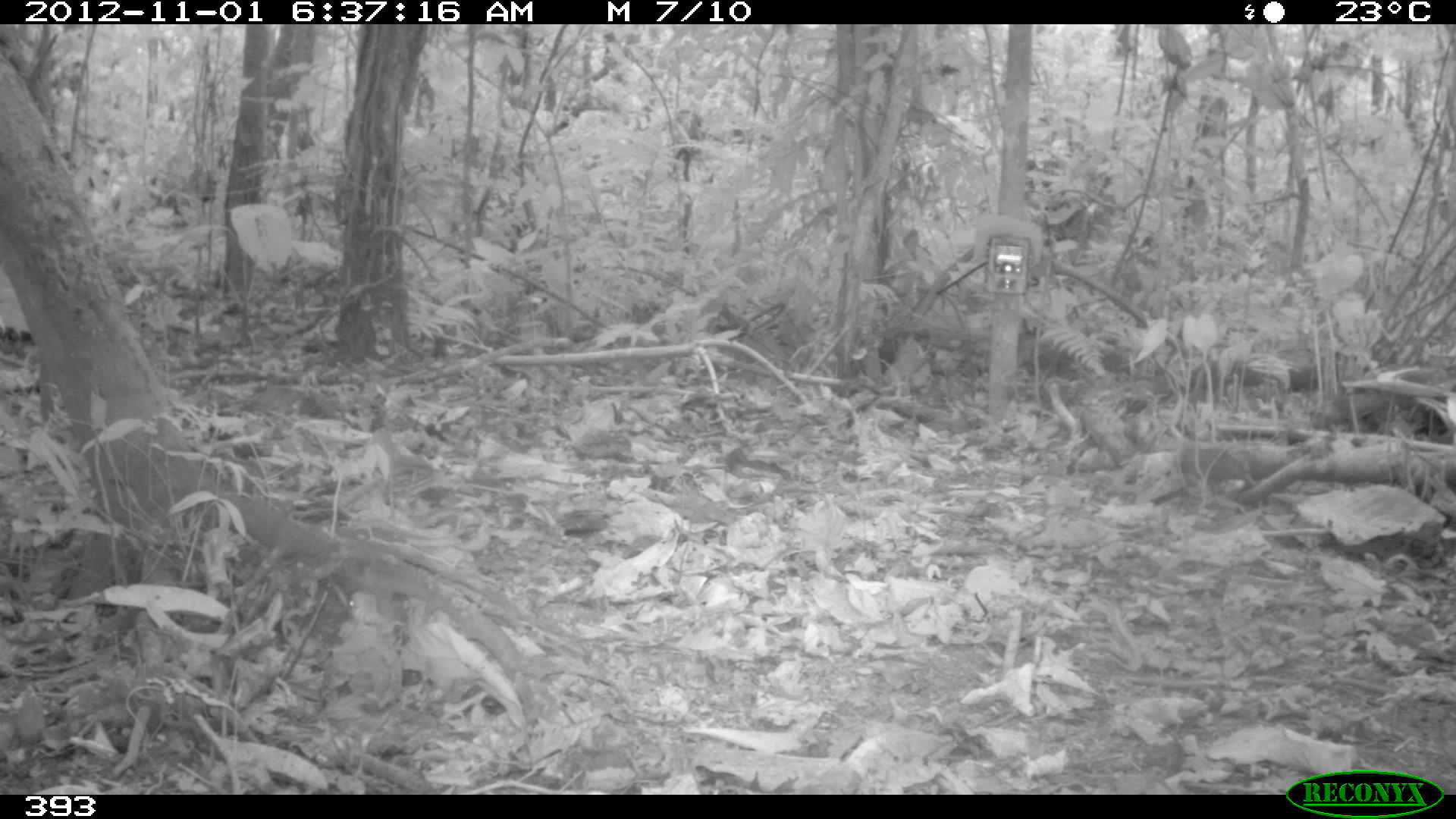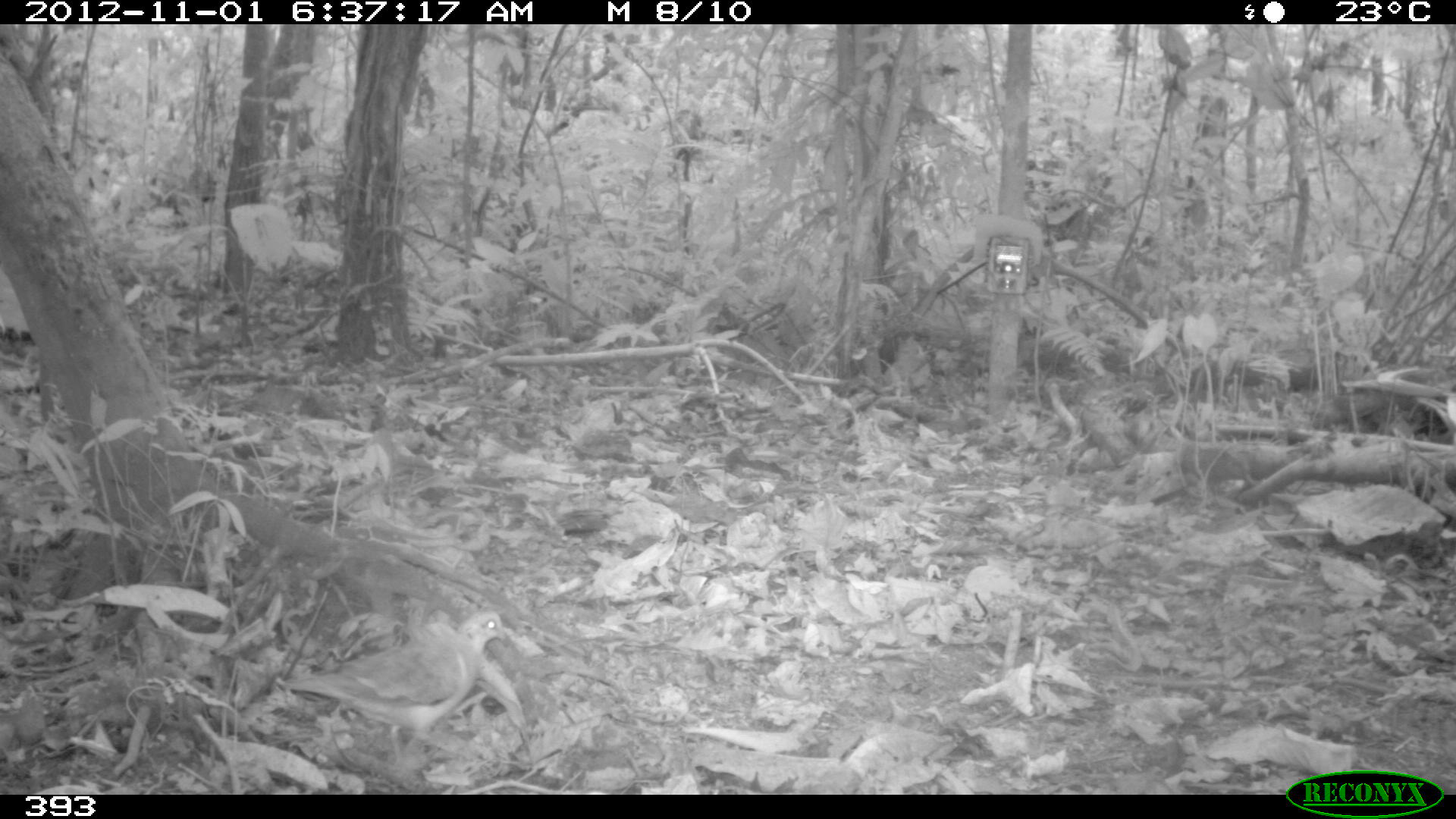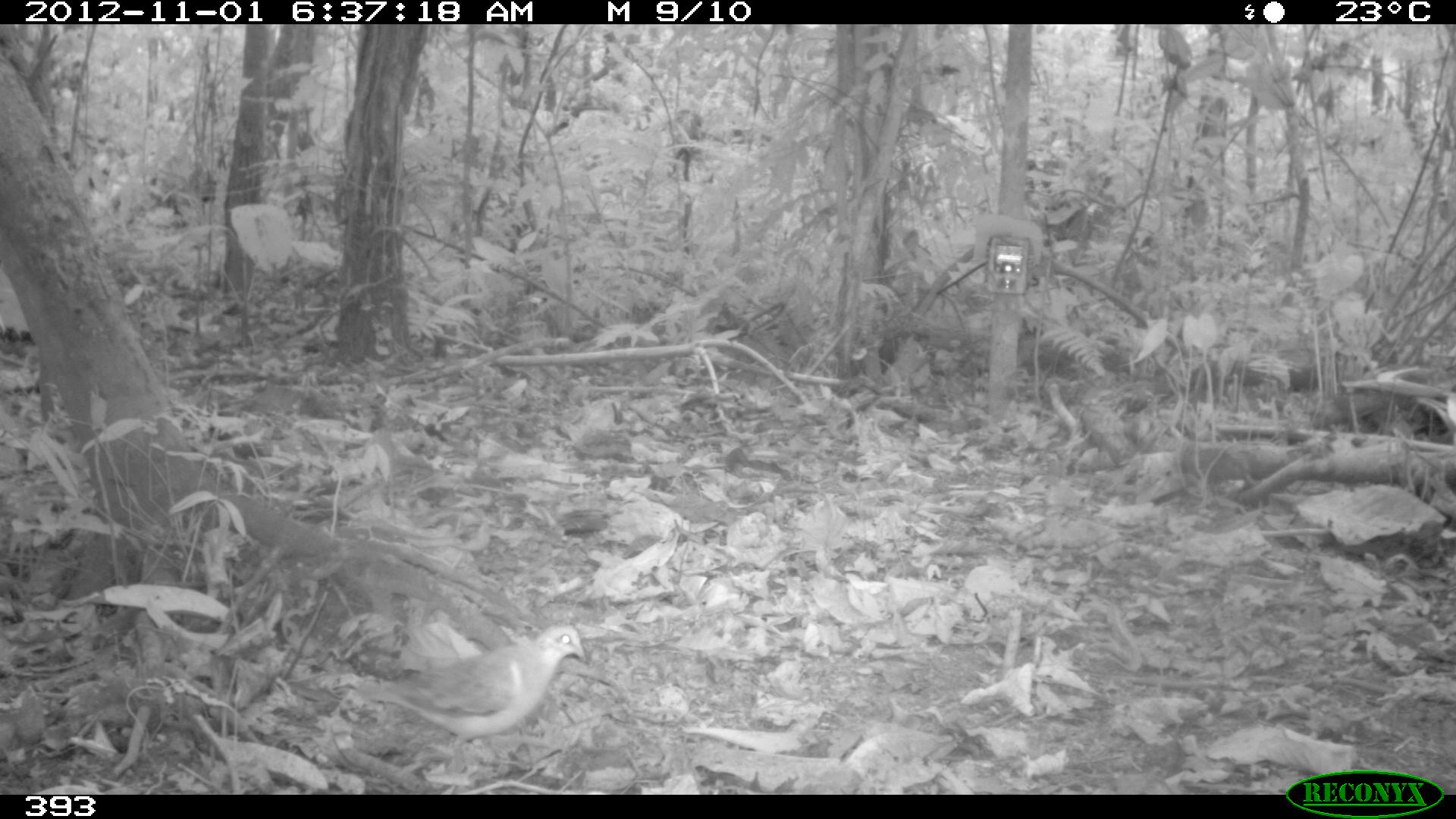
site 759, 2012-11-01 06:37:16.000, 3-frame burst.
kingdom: Animalia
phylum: Chordata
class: Aves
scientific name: Aves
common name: bird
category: unknown bird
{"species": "unknown bird (bird) (Aves)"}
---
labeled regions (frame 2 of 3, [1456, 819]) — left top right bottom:
unknown bird: 286 608 506 756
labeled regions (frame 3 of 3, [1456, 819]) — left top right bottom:
unknown bird: 355 624 586 772